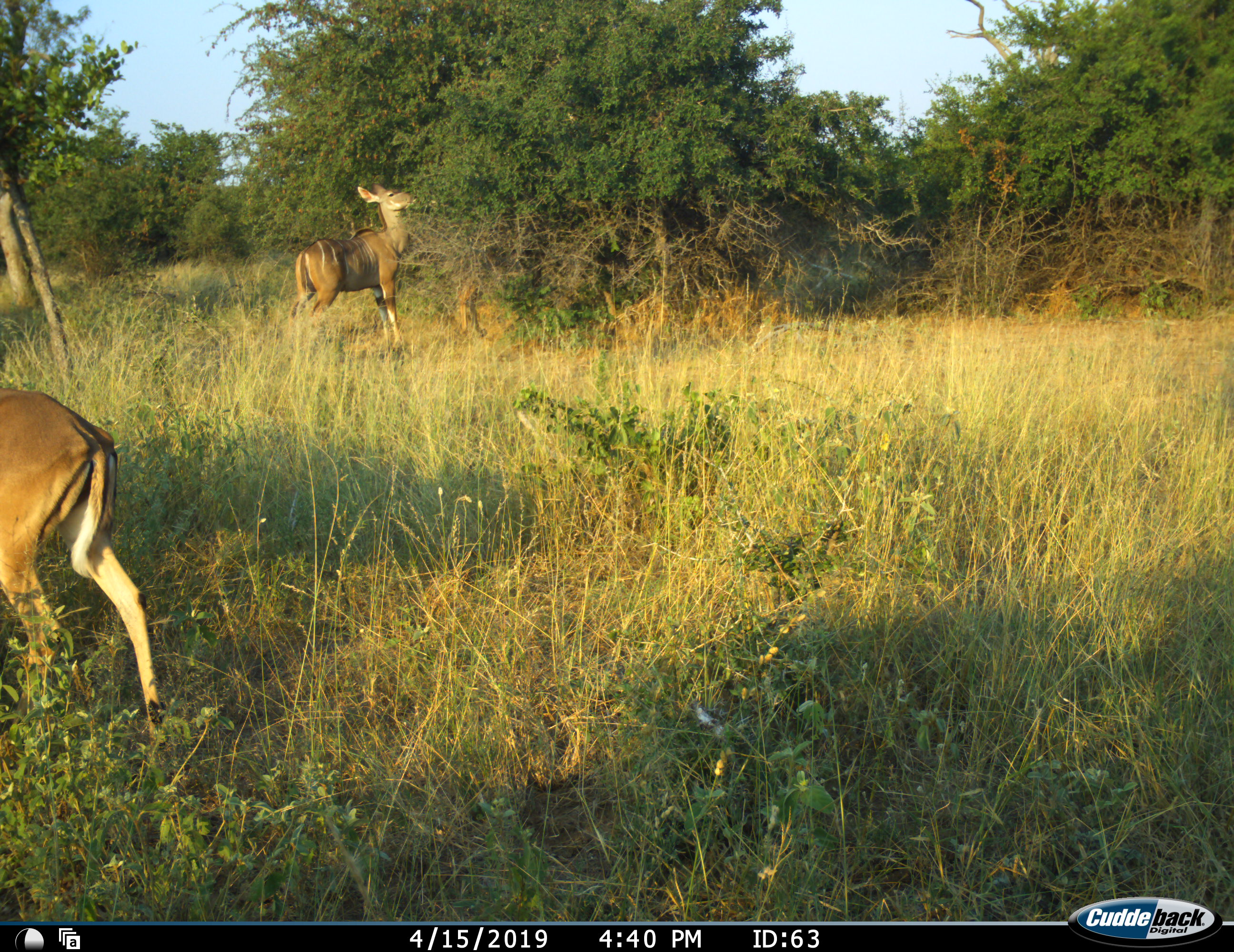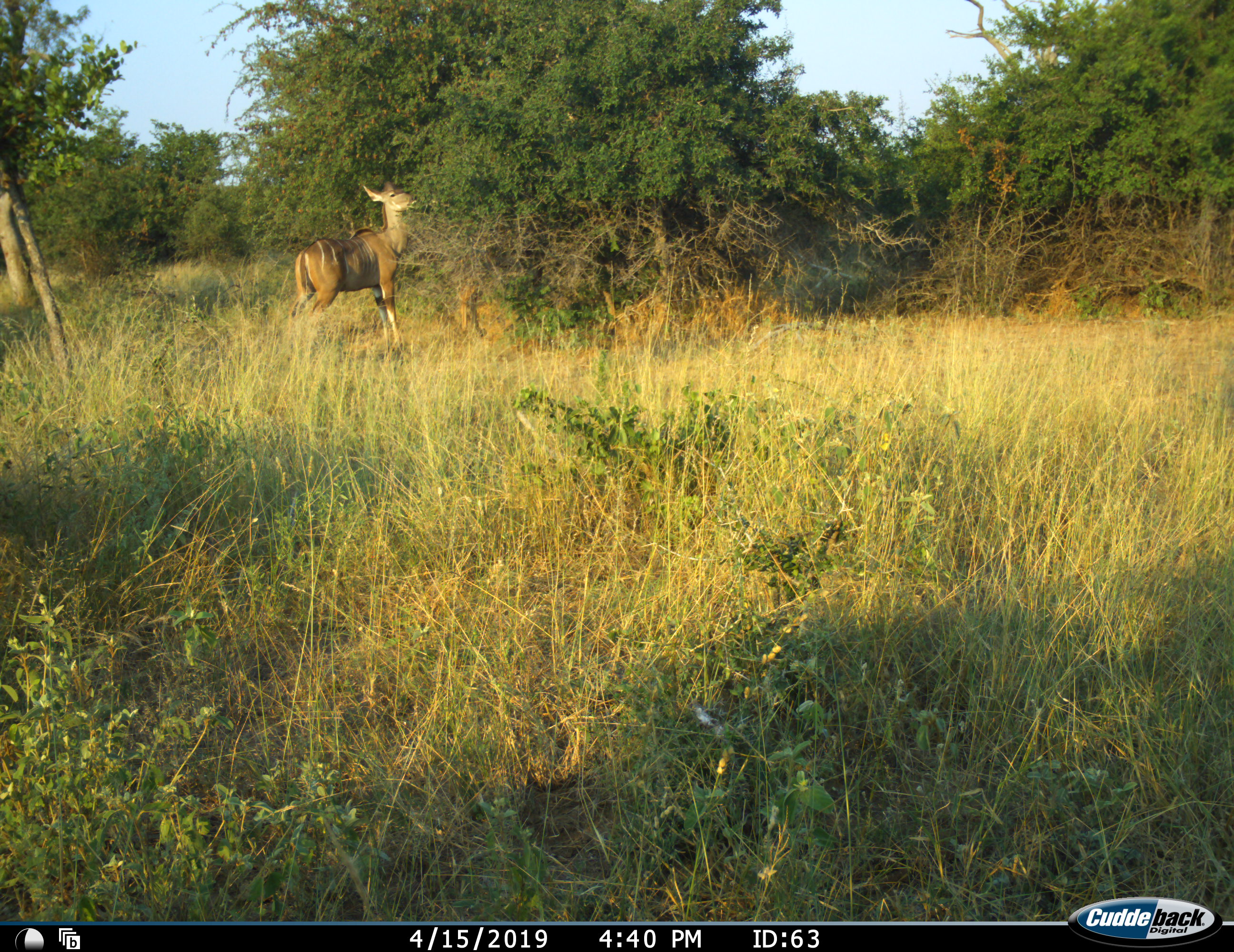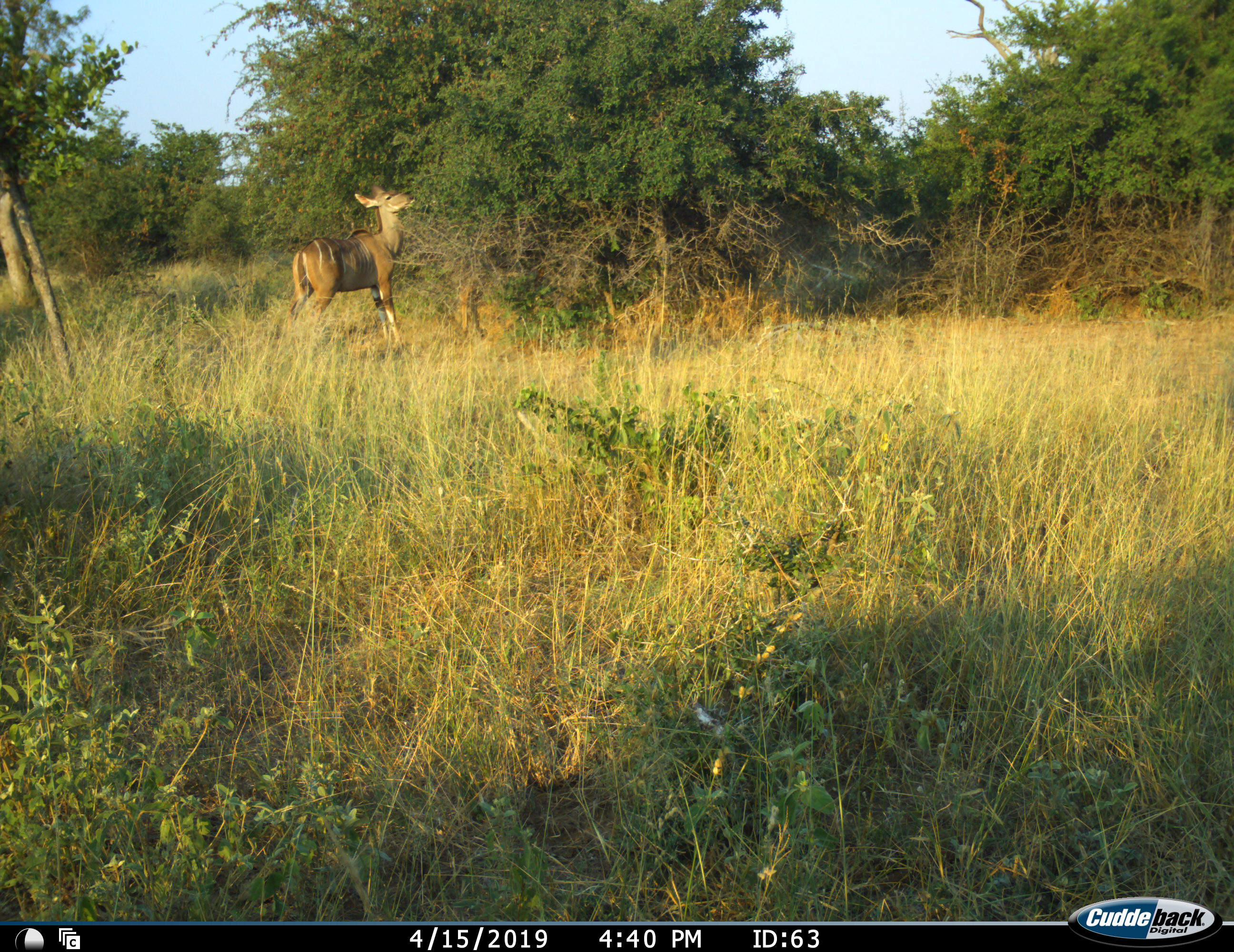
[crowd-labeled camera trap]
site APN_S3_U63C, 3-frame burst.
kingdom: Animalia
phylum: Chordata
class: Mammalia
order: Artiodactyla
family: Bovidae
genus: Tragelaphus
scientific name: Tragelaphus angasii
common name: nyala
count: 2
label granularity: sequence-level